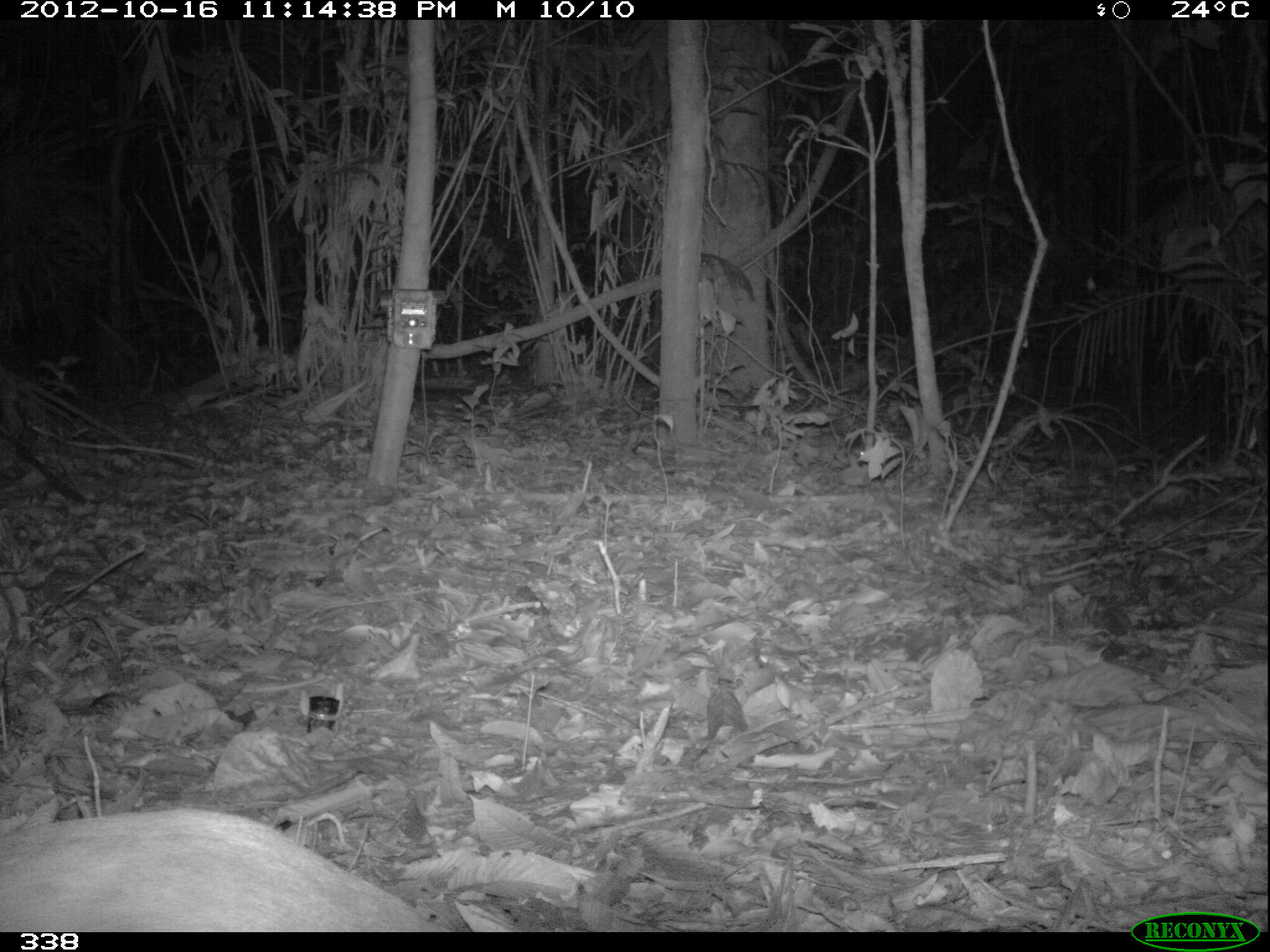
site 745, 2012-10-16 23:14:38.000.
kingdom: Animalia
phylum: Chordata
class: Mammalia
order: Rodentia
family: Cuniculidae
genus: Cuniculus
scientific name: Cuniculus paca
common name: spotted paca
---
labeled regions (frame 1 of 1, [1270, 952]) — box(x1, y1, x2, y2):
cuniculus paca: box(0, 807, 430, 928)